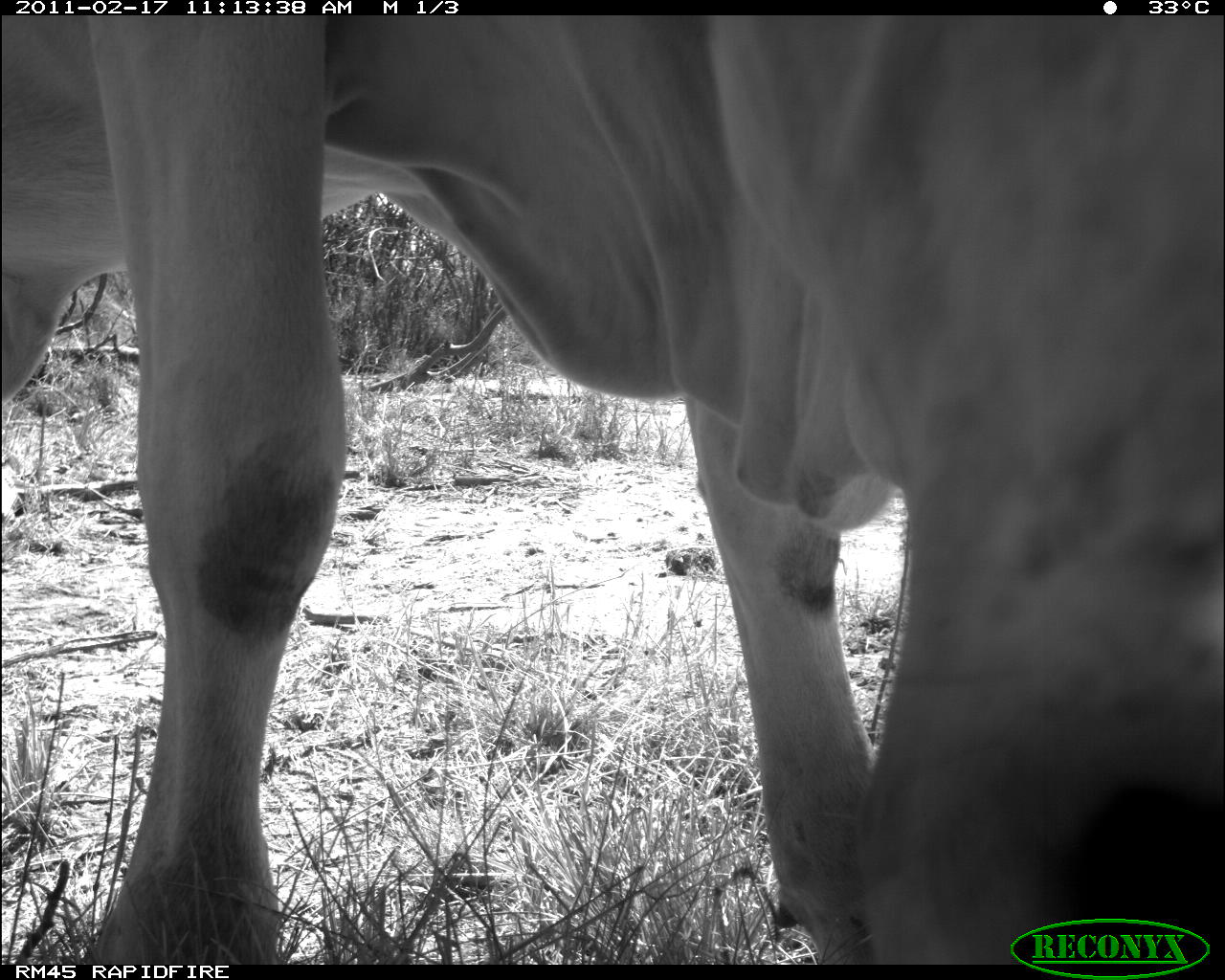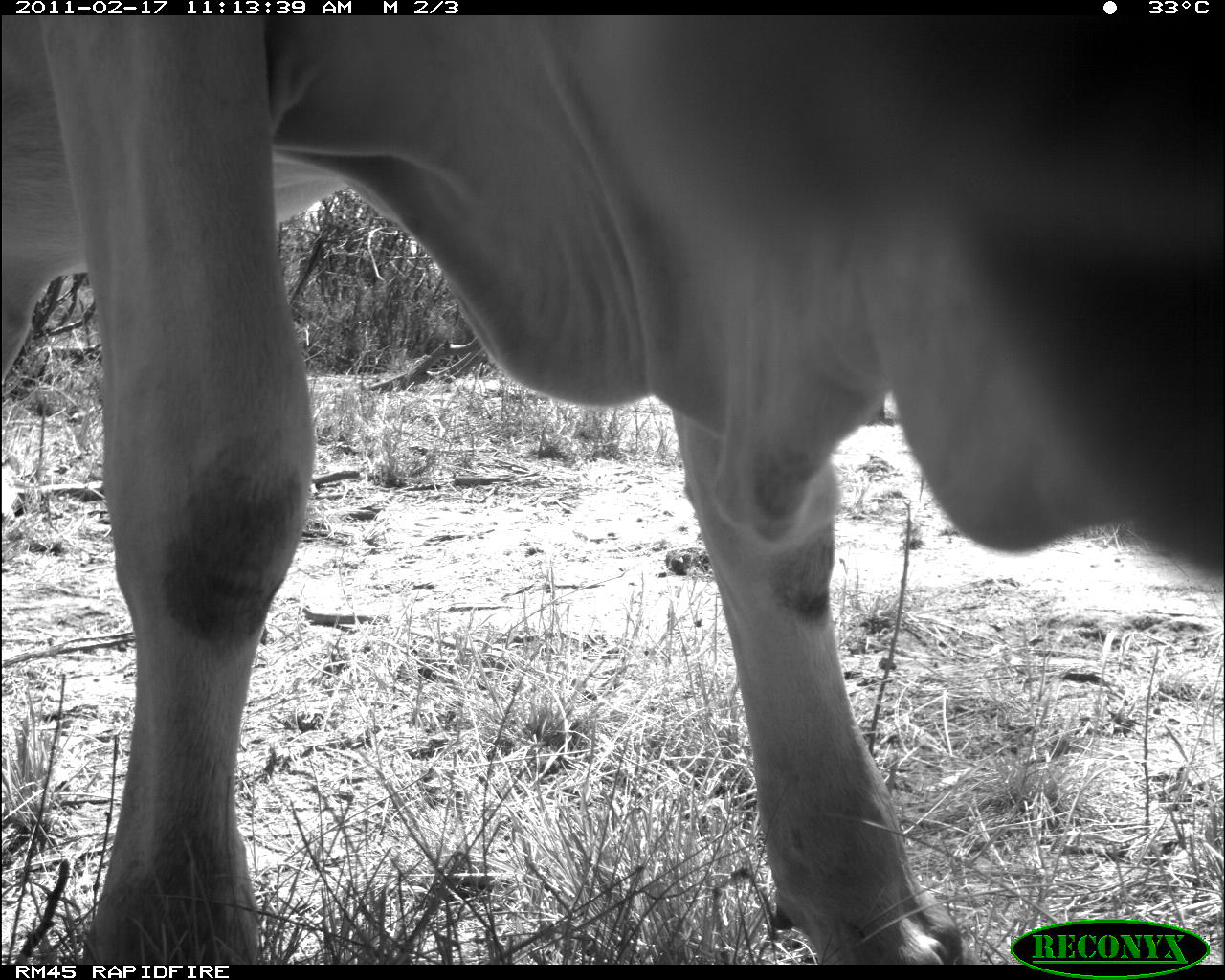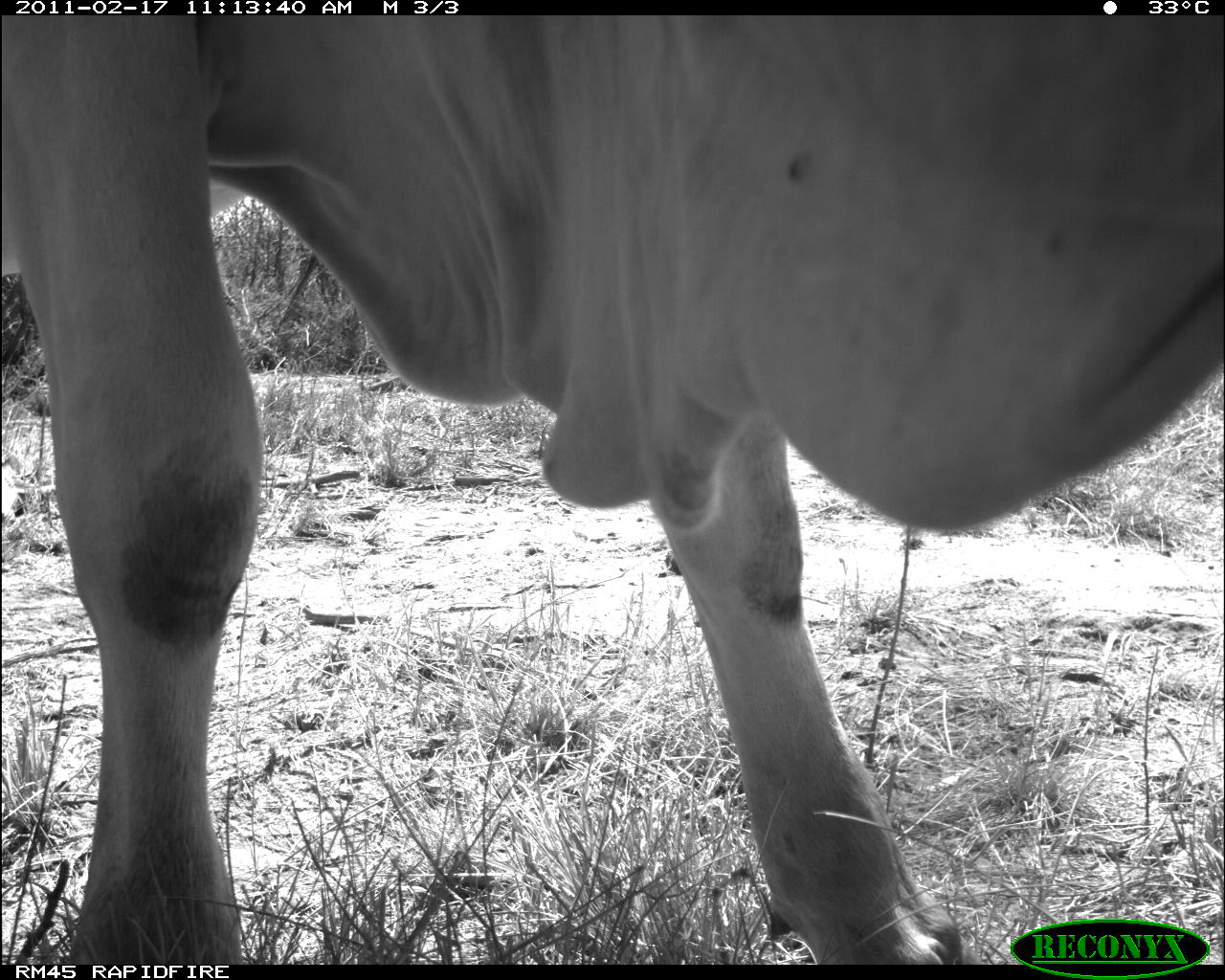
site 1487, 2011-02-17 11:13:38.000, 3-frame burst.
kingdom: Animalia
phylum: Chordata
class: Mammalia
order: Artiodactyla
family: Bovidae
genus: Bos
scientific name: Bos taurus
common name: domestic cattle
Bos taurus (domestic cattle), count 1.